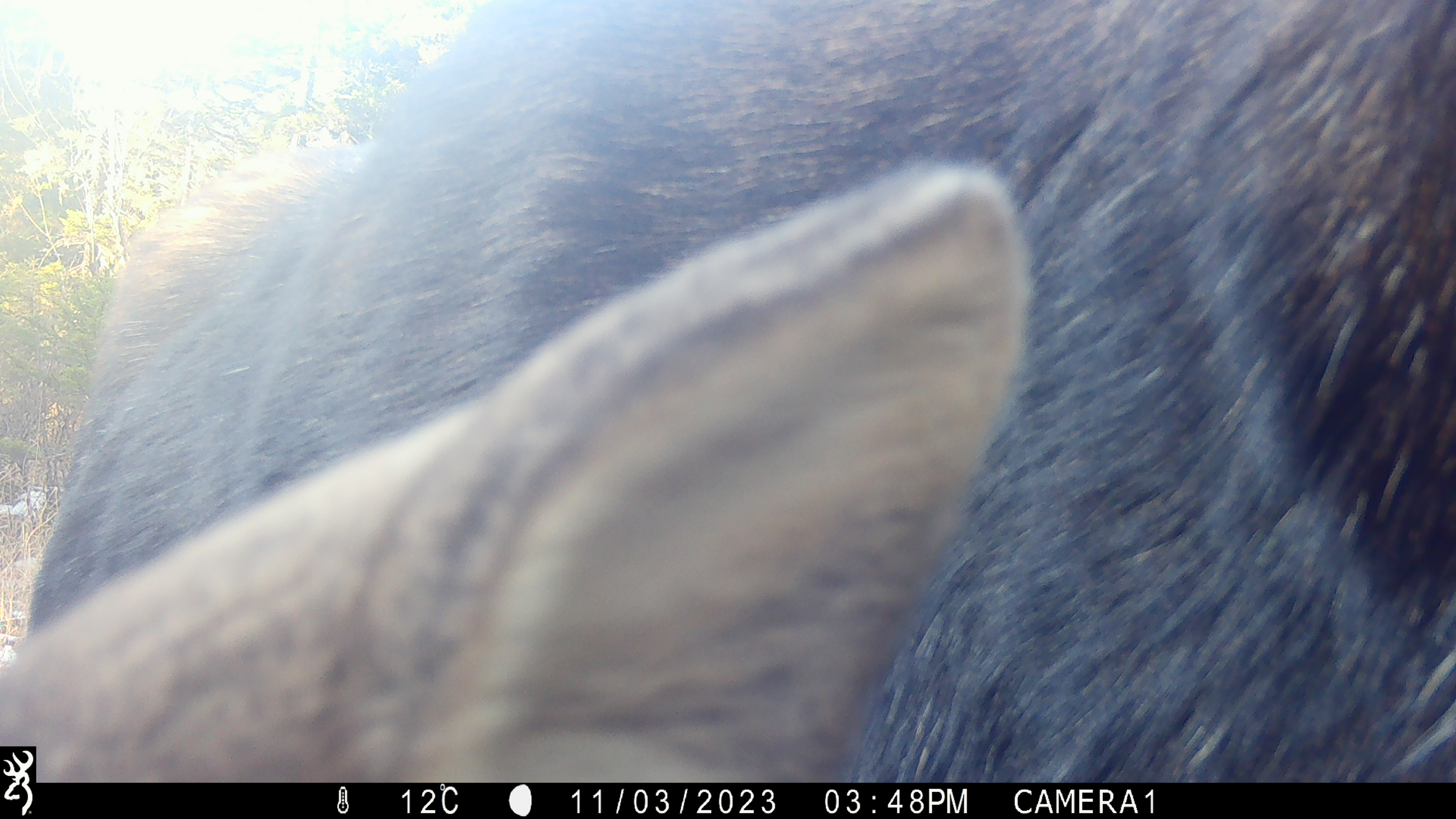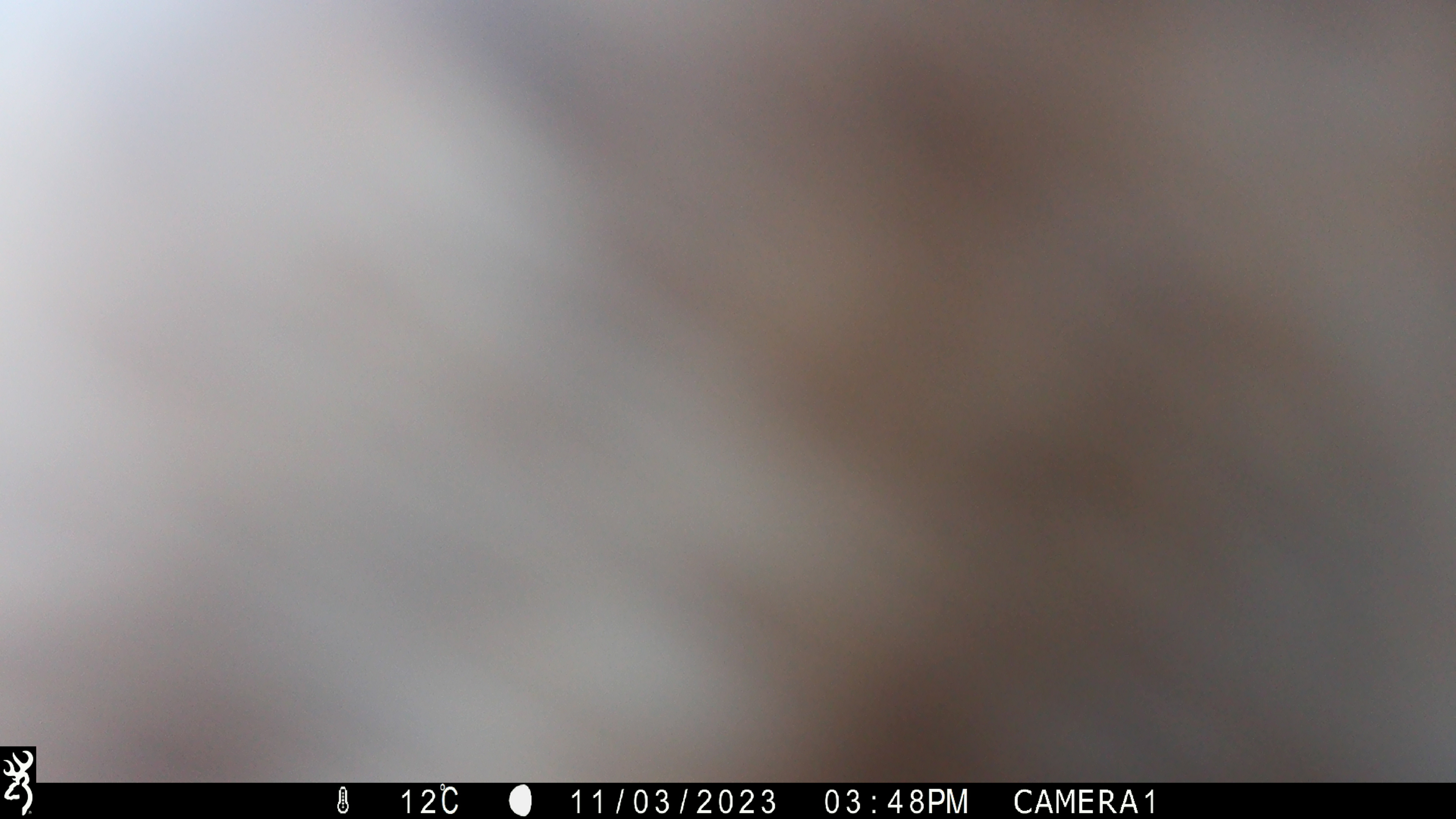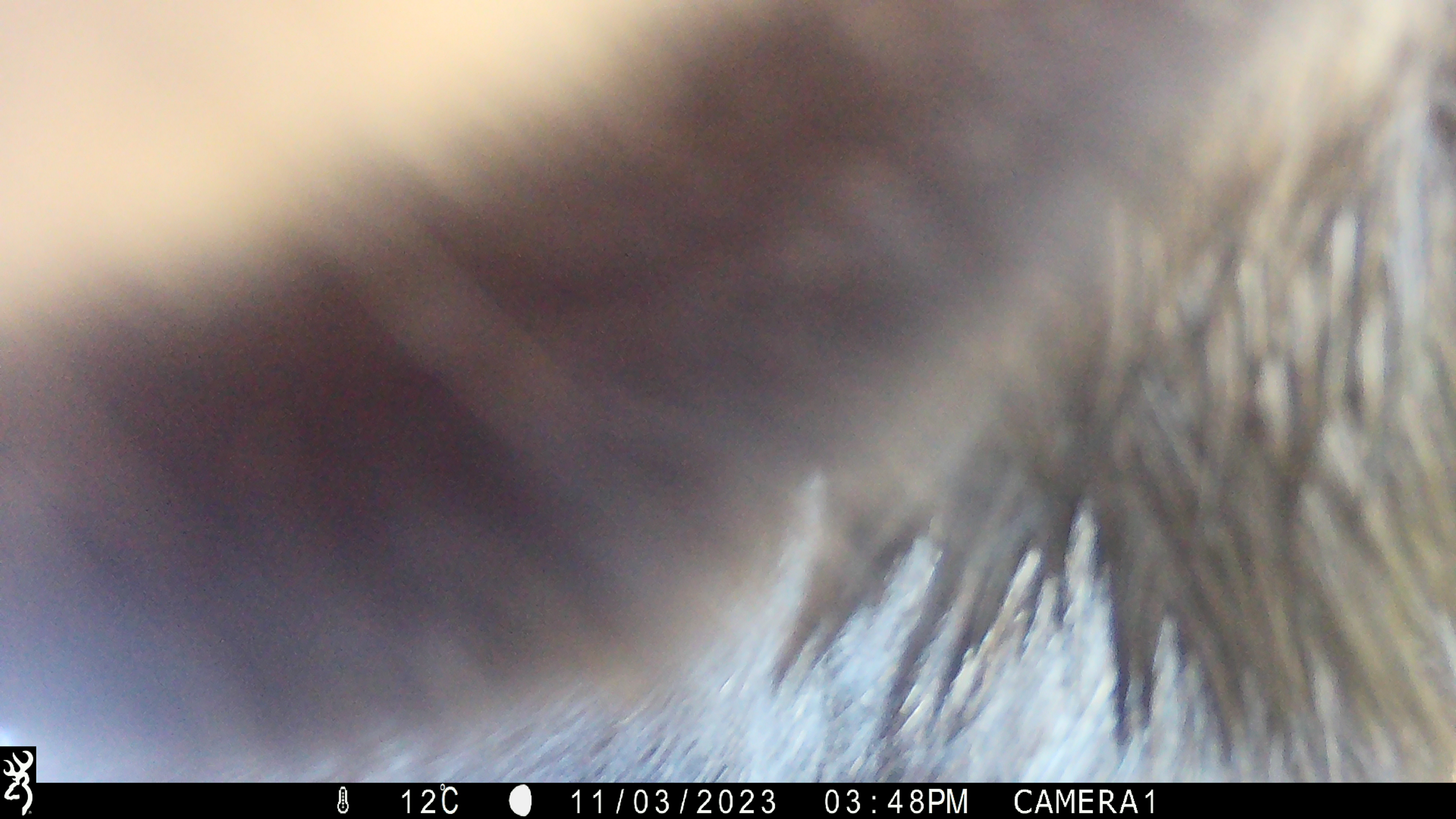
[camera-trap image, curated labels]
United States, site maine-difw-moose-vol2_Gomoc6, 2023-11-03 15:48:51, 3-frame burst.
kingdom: Animalia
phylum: Chordata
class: Mammalia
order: Artiodactyla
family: Cervidae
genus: Alces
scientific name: Alces alces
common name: moose